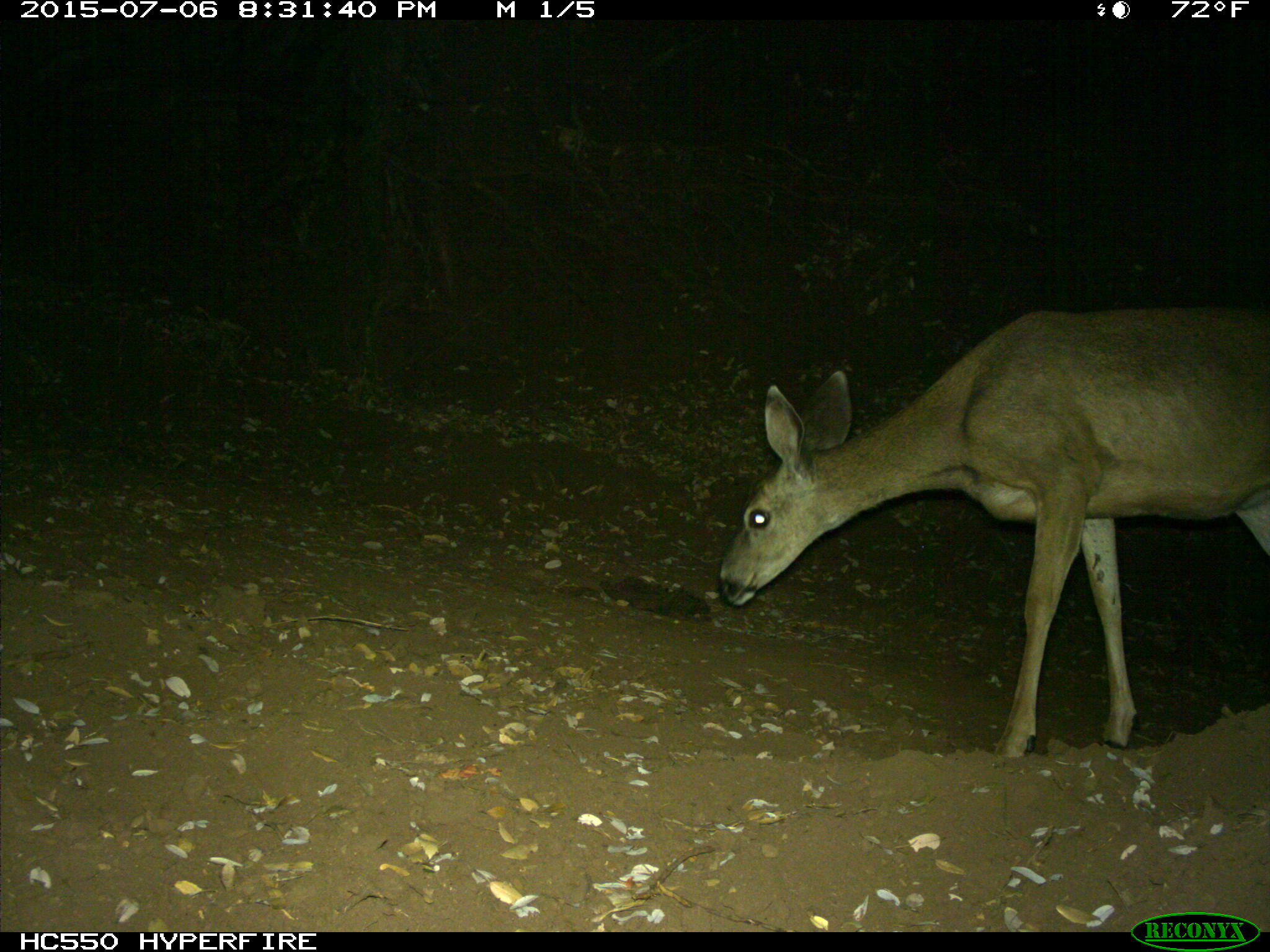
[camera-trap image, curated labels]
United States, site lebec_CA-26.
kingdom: Animalia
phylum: Chordata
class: Mammalia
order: Artiodactyla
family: Cervidae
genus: Odocoileus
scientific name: Odocoileus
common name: deer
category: unidentified deer